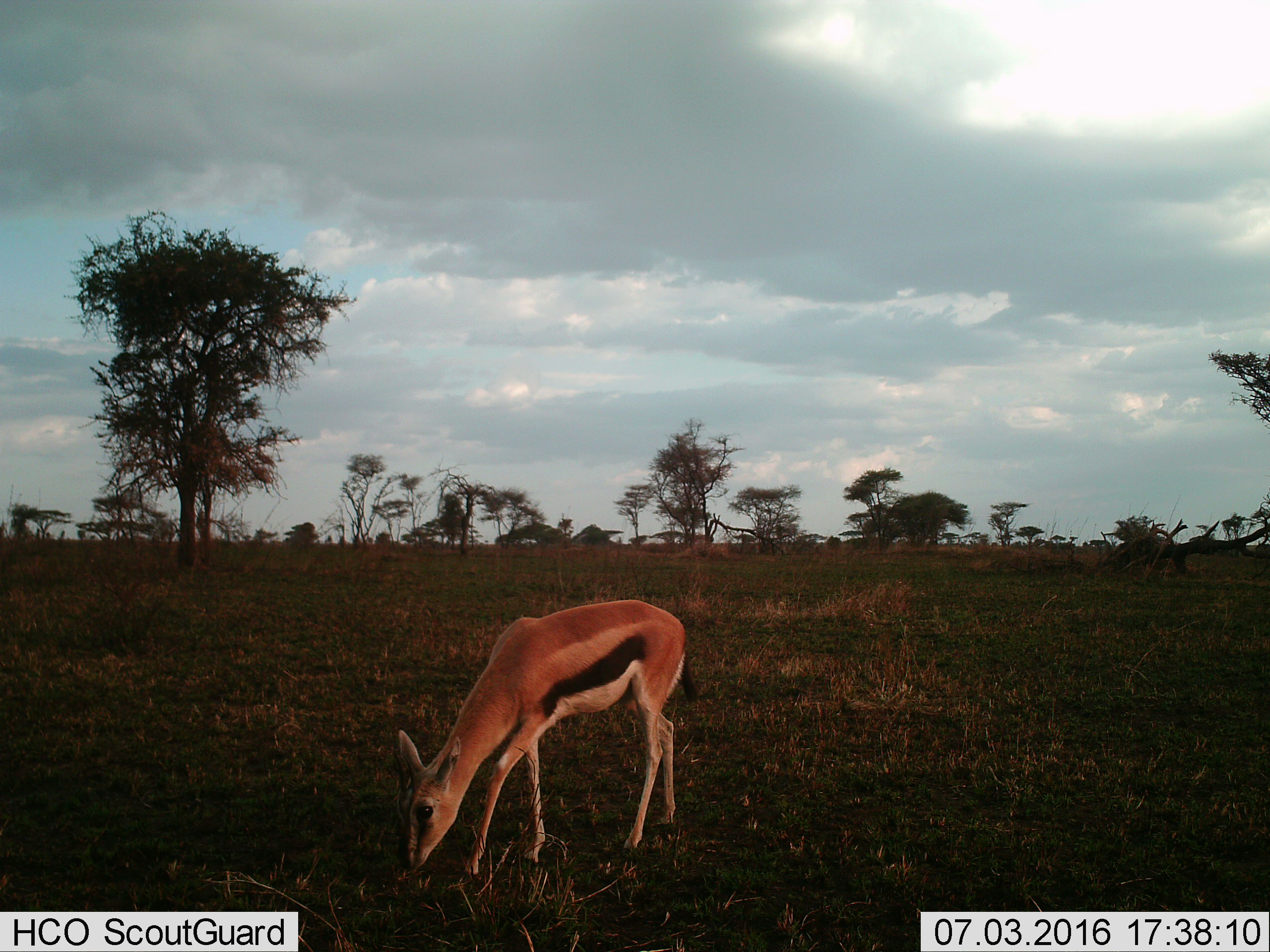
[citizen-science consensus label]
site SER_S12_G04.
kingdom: Animalia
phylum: Chordata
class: Mammalia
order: Artiodactyla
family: Bovidae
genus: Eudorcas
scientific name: Eudorcas thomsonii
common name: thomson's gazelle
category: gazellethomsons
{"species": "gazellethomsons (thomson's gazelle) (Eudorcas thomsonii)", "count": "1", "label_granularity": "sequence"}